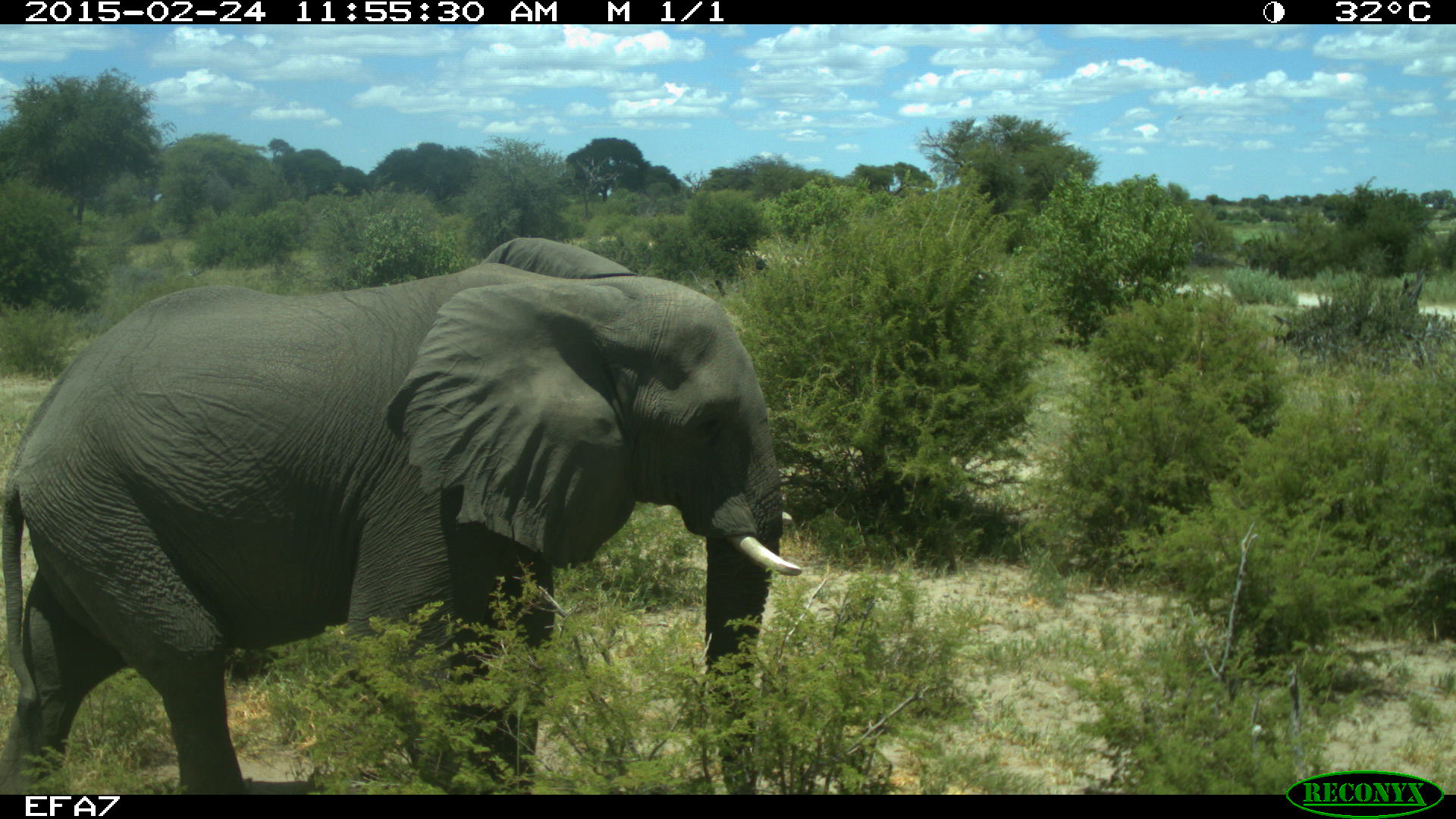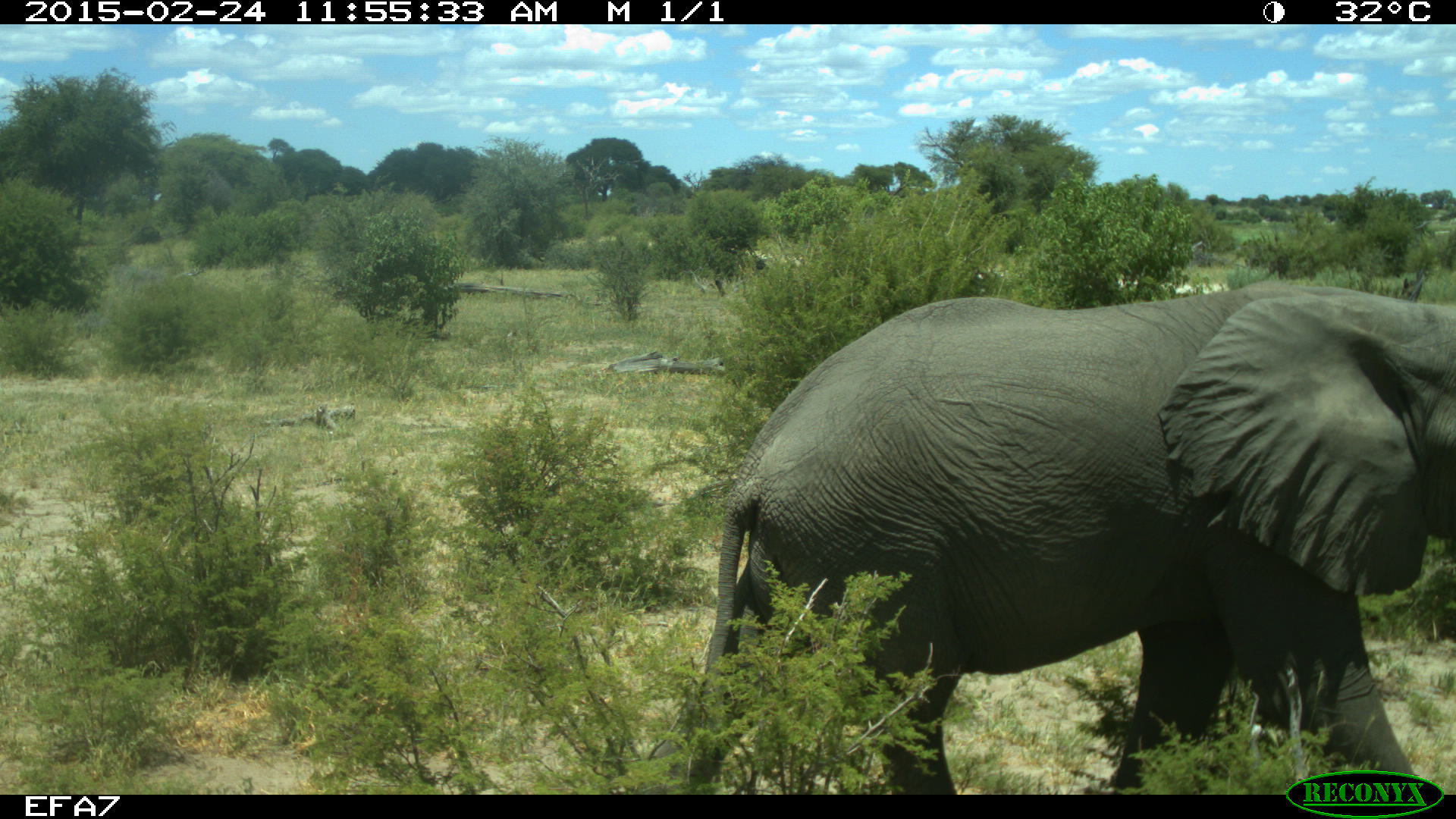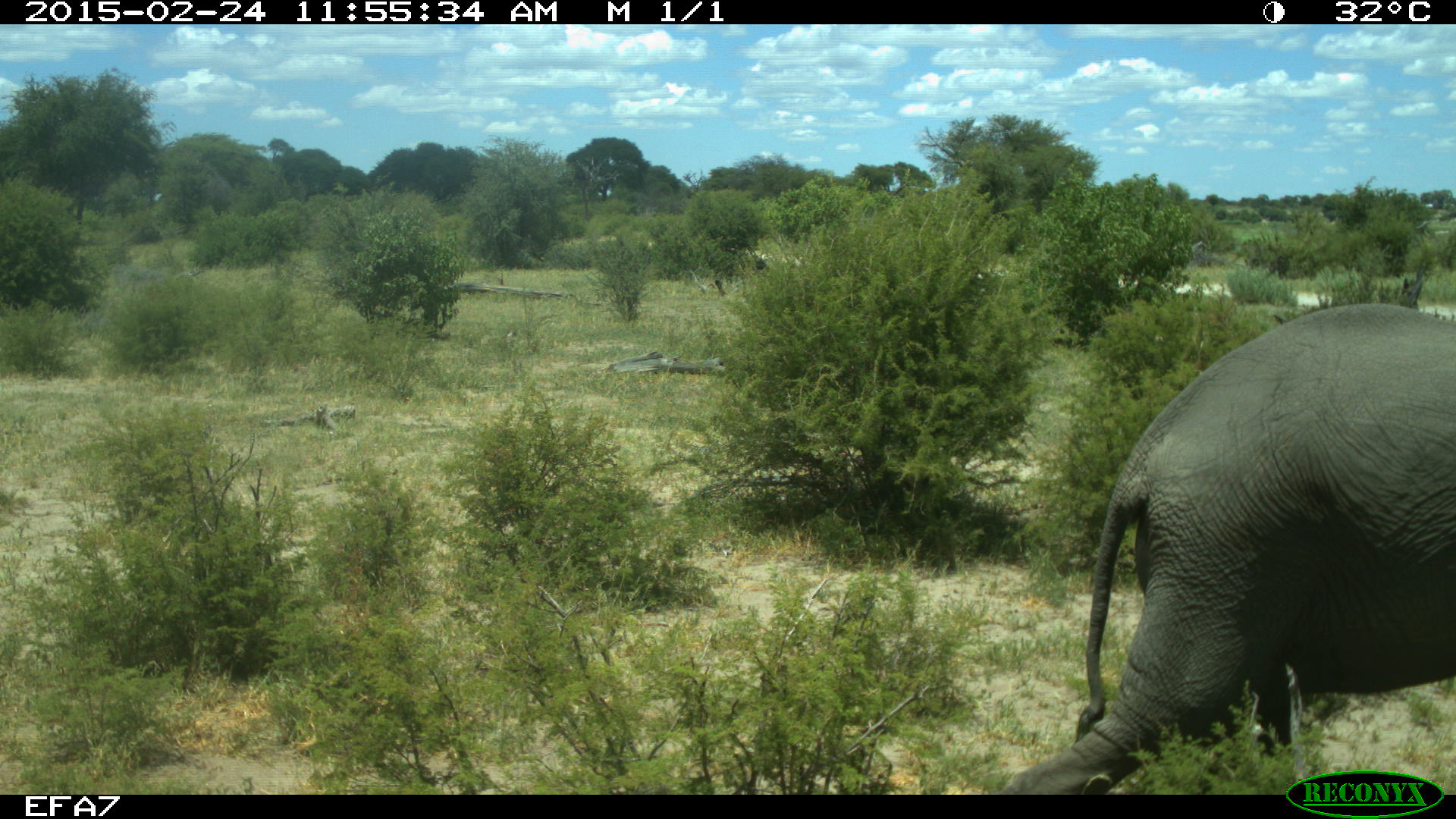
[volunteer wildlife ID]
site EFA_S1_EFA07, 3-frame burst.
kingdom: Animalia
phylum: Chordata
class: Mammalia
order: Proboscidea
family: Elephantidae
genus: Loxodonta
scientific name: Loxodonta africana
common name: african bush elephant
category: elephant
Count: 1.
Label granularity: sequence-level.